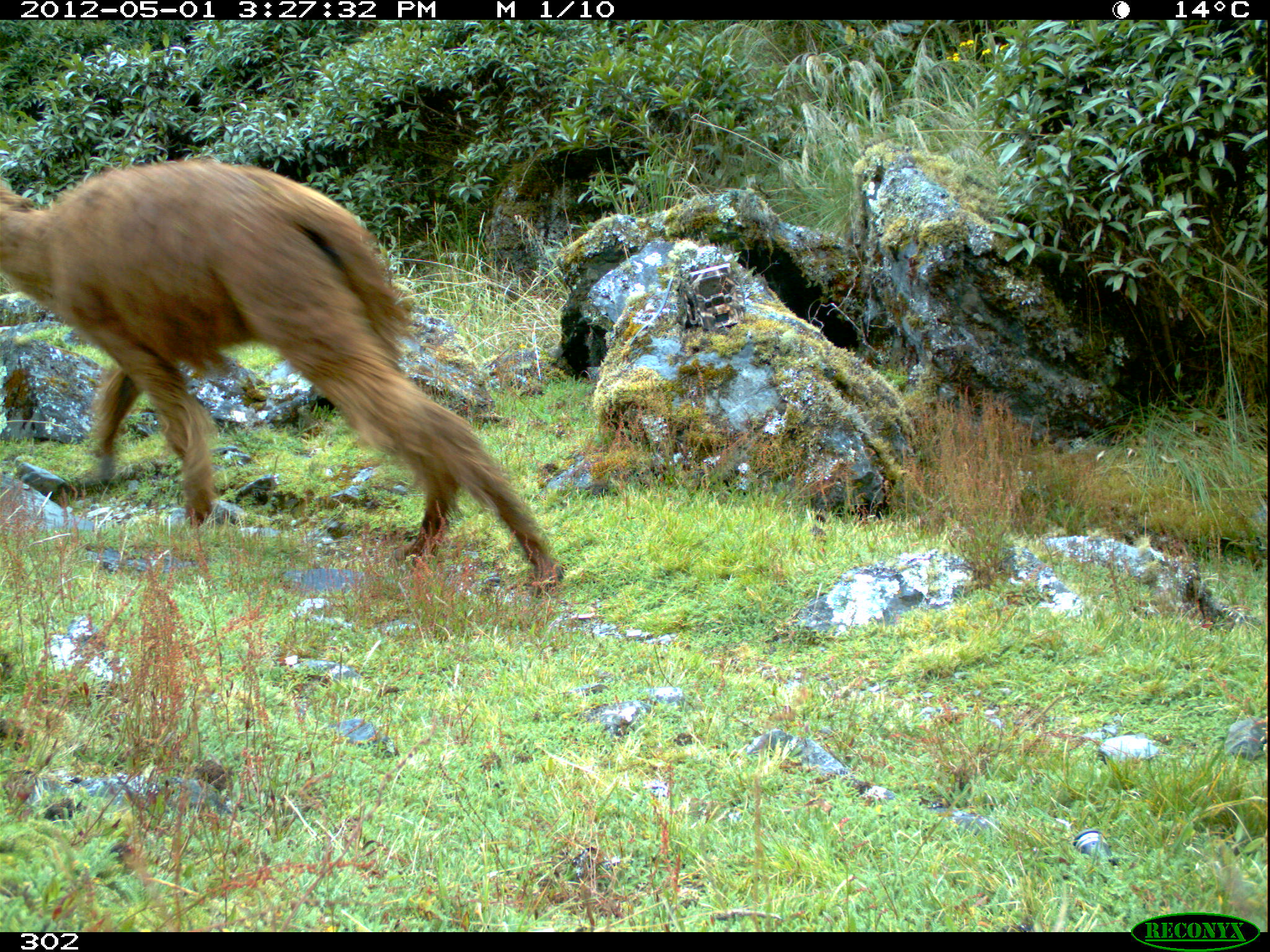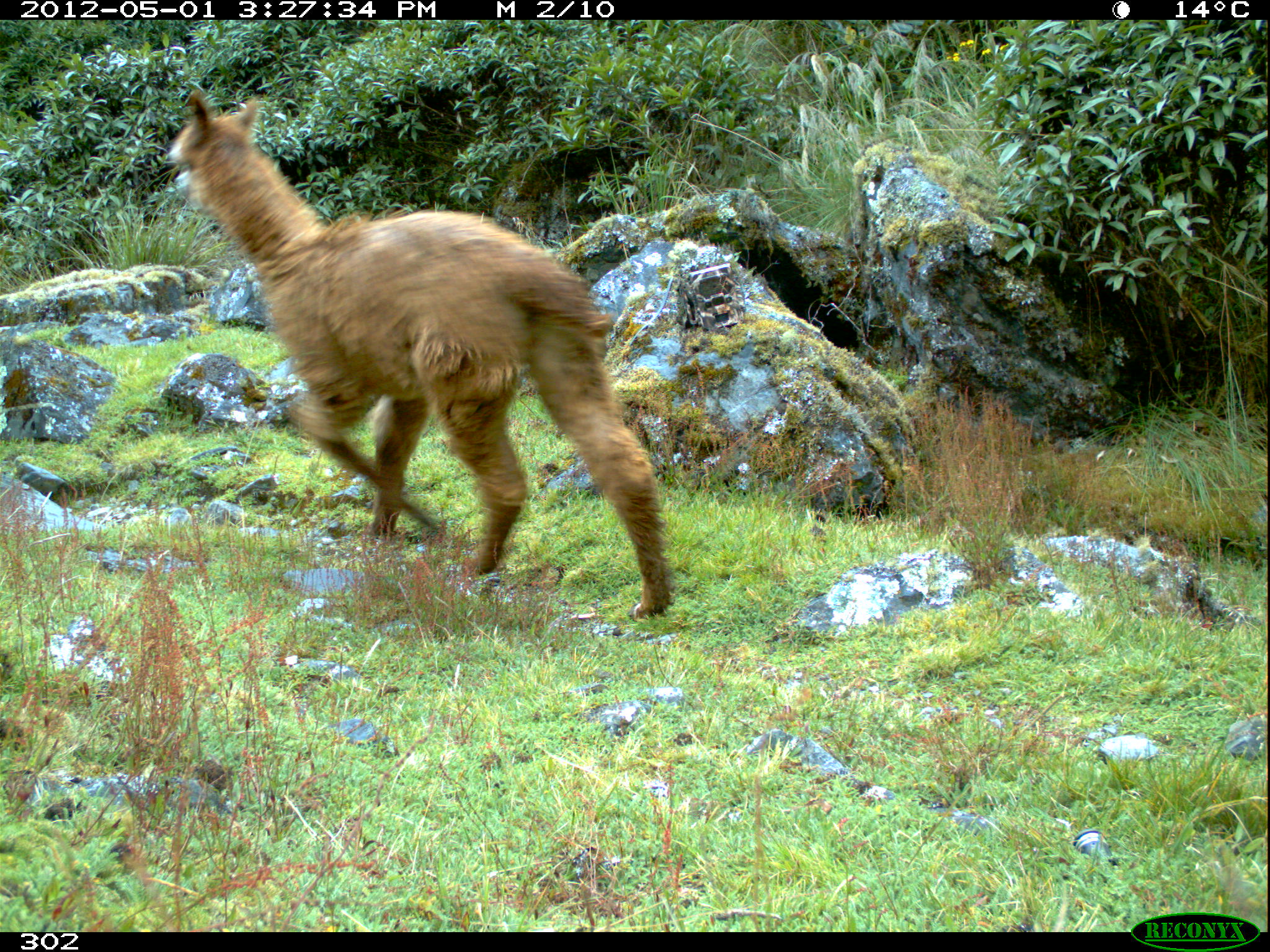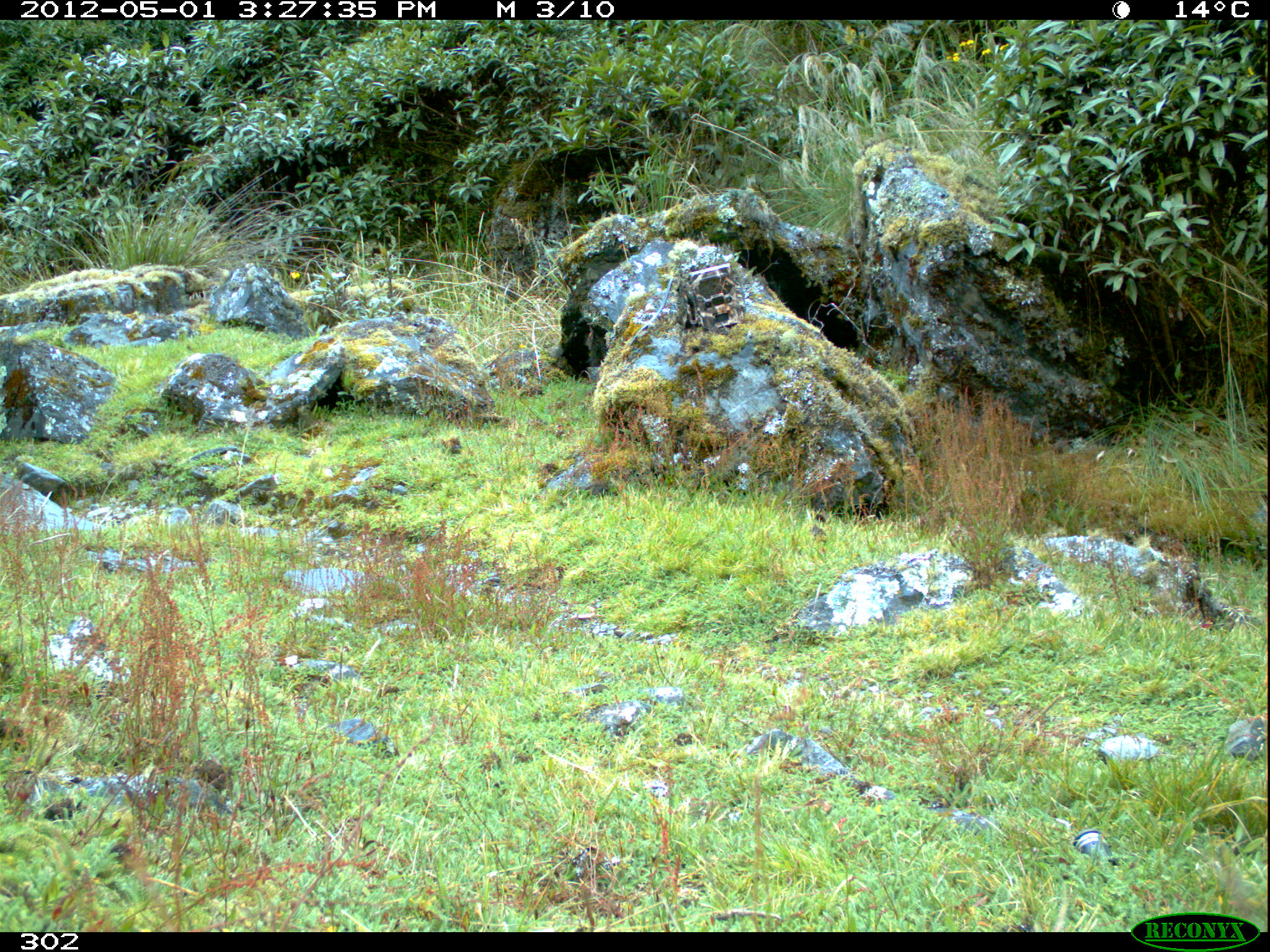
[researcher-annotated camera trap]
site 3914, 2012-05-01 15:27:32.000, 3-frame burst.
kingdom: Animalia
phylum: Chordata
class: Mammalia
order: Artiodactyla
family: Camelidae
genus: Vicugna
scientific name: Vicugna pacos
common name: alpaca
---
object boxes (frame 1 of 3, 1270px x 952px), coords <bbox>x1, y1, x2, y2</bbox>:
vicugna pacos: <bbox>0, 161, 563, 593</bbox>